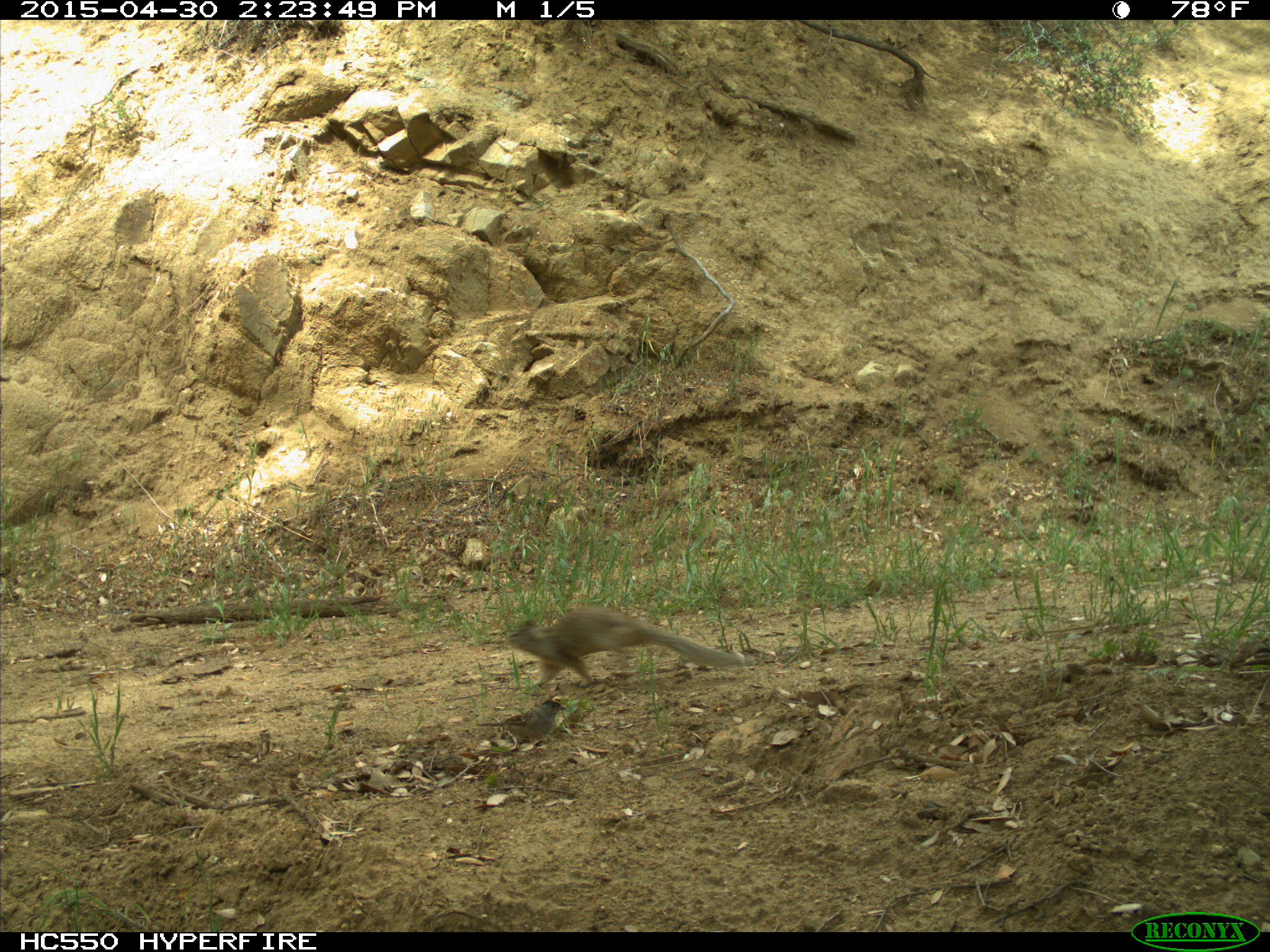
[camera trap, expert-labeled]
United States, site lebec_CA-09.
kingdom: Animalia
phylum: Chordata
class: Aves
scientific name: Aves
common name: birds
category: unidentified bird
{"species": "unidentified bird (birds) (Aves)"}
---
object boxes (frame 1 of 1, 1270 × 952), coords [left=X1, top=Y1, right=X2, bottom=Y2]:
animal: [left=506, top=605, right=744, bottom=687]; [left=476, top=699, right=566, bottom=752]